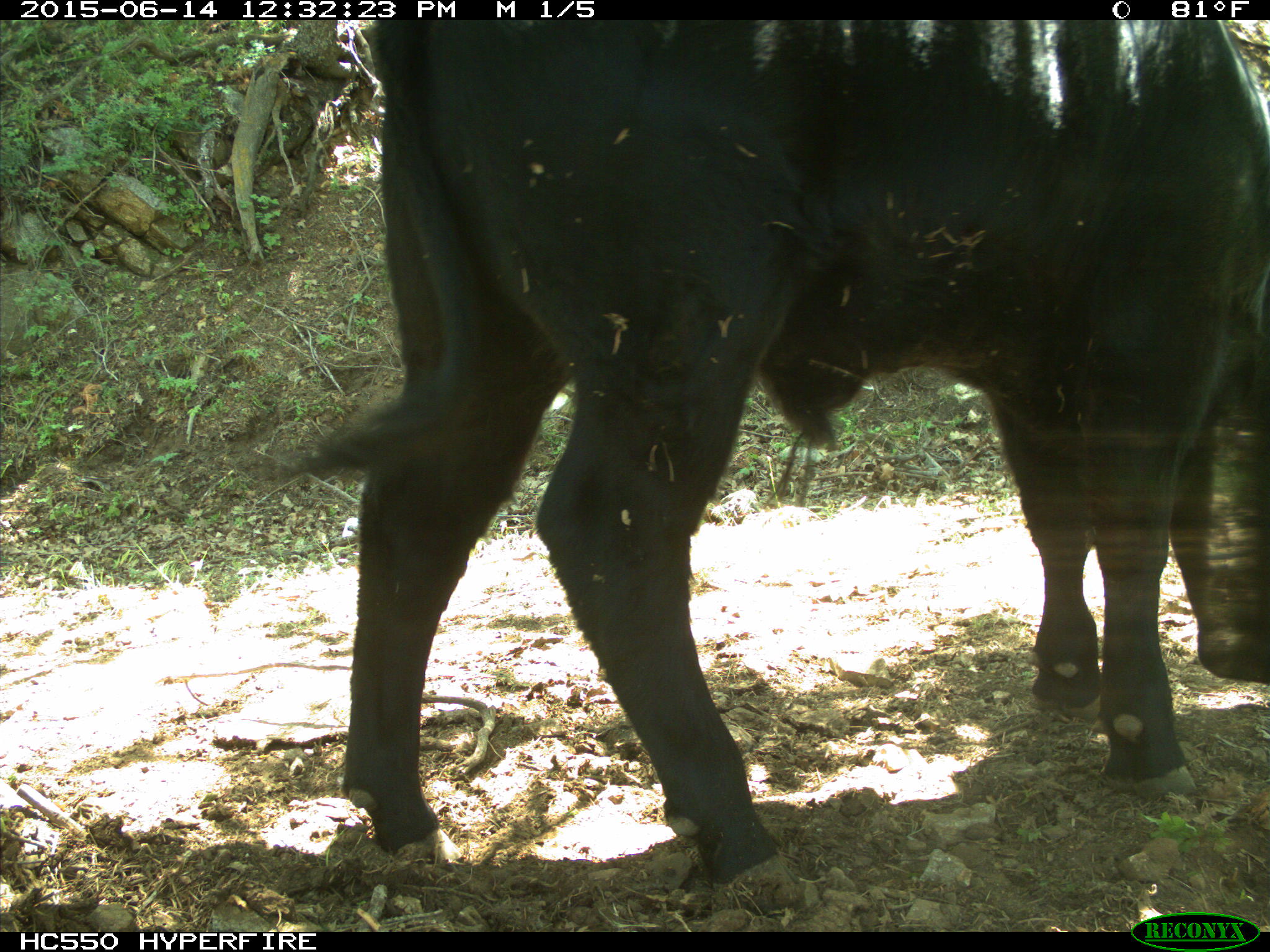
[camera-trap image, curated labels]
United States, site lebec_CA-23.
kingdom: Animalia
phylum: Chordata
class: Mammalia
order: Artiodactyla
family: Bovidae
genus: Bos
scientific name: Bos taurus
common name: domestic cow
Bos taurus (domestic cow).